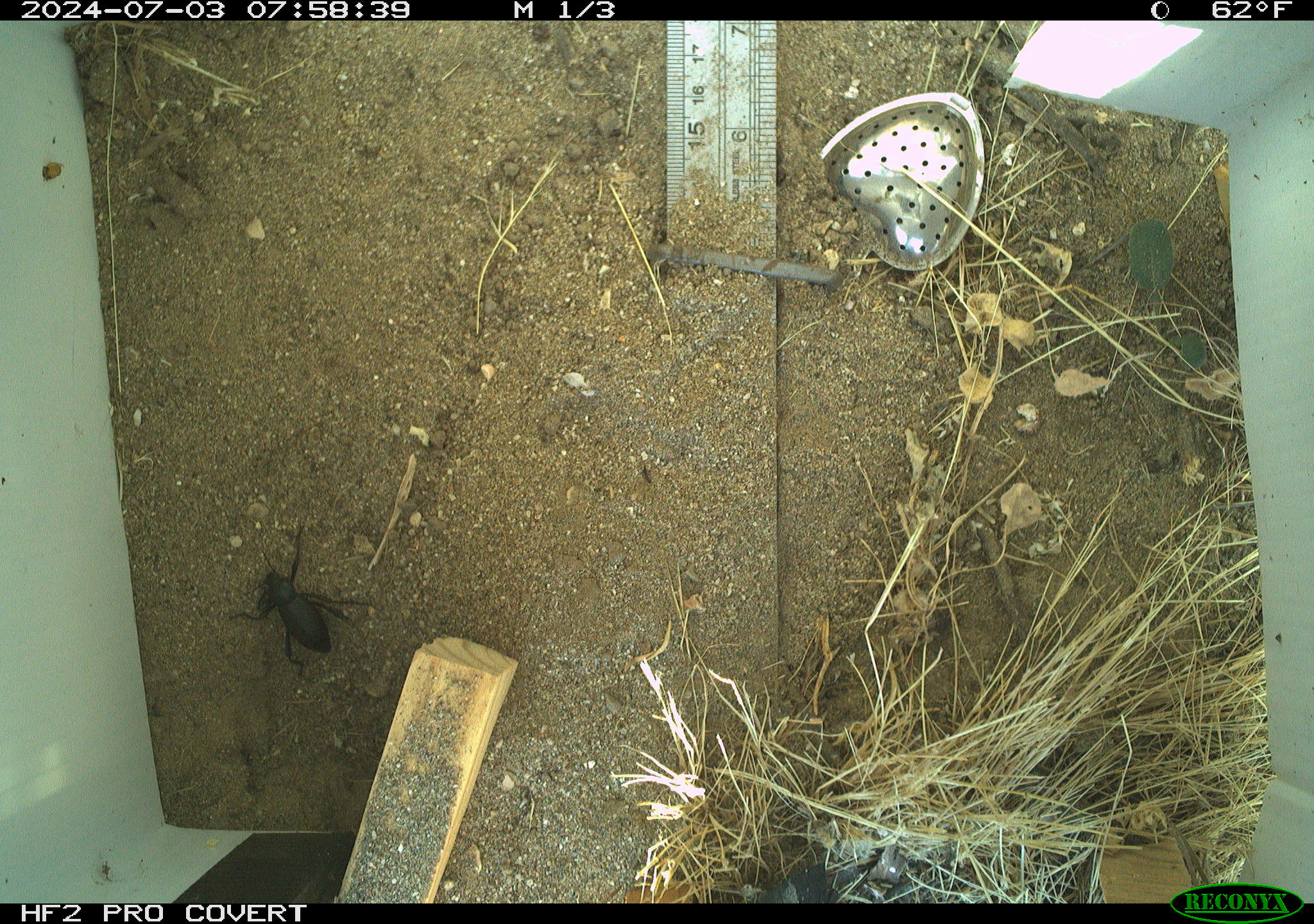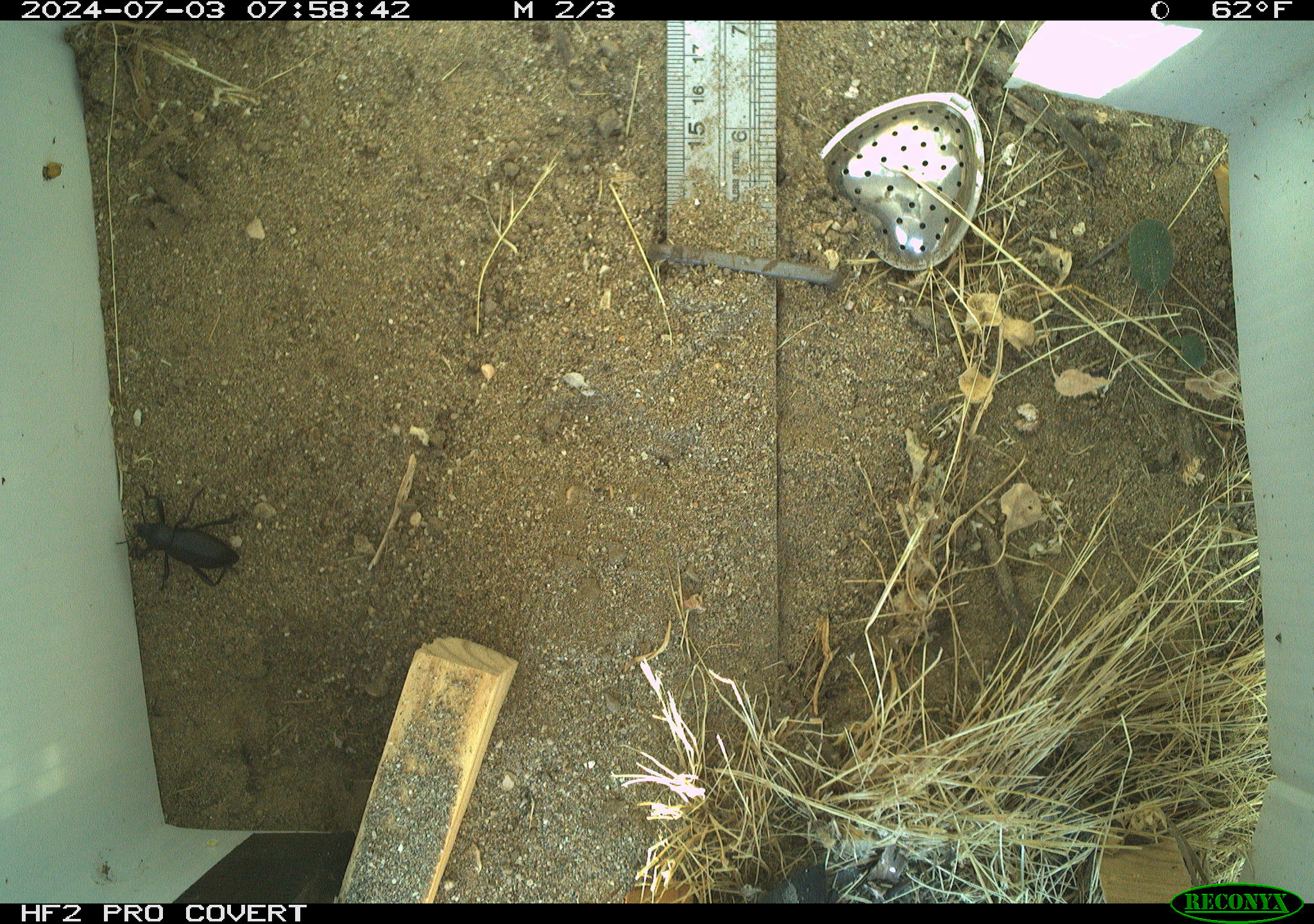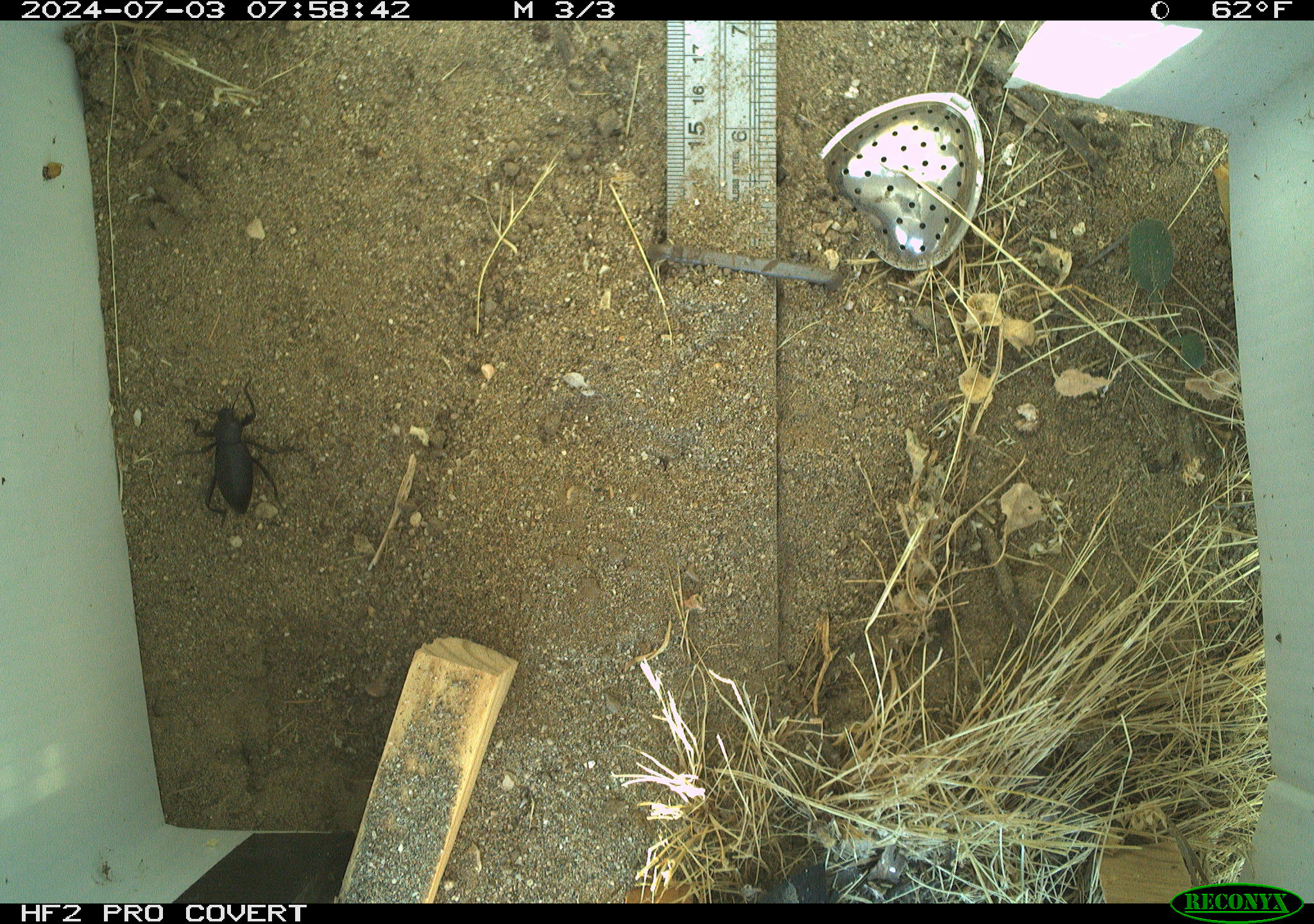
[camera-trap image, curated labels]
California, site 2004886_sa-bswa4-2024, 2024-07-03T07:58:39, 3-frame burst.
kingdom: Animalia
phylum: Arthropoda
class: Insecta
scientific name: Insecta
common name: insect